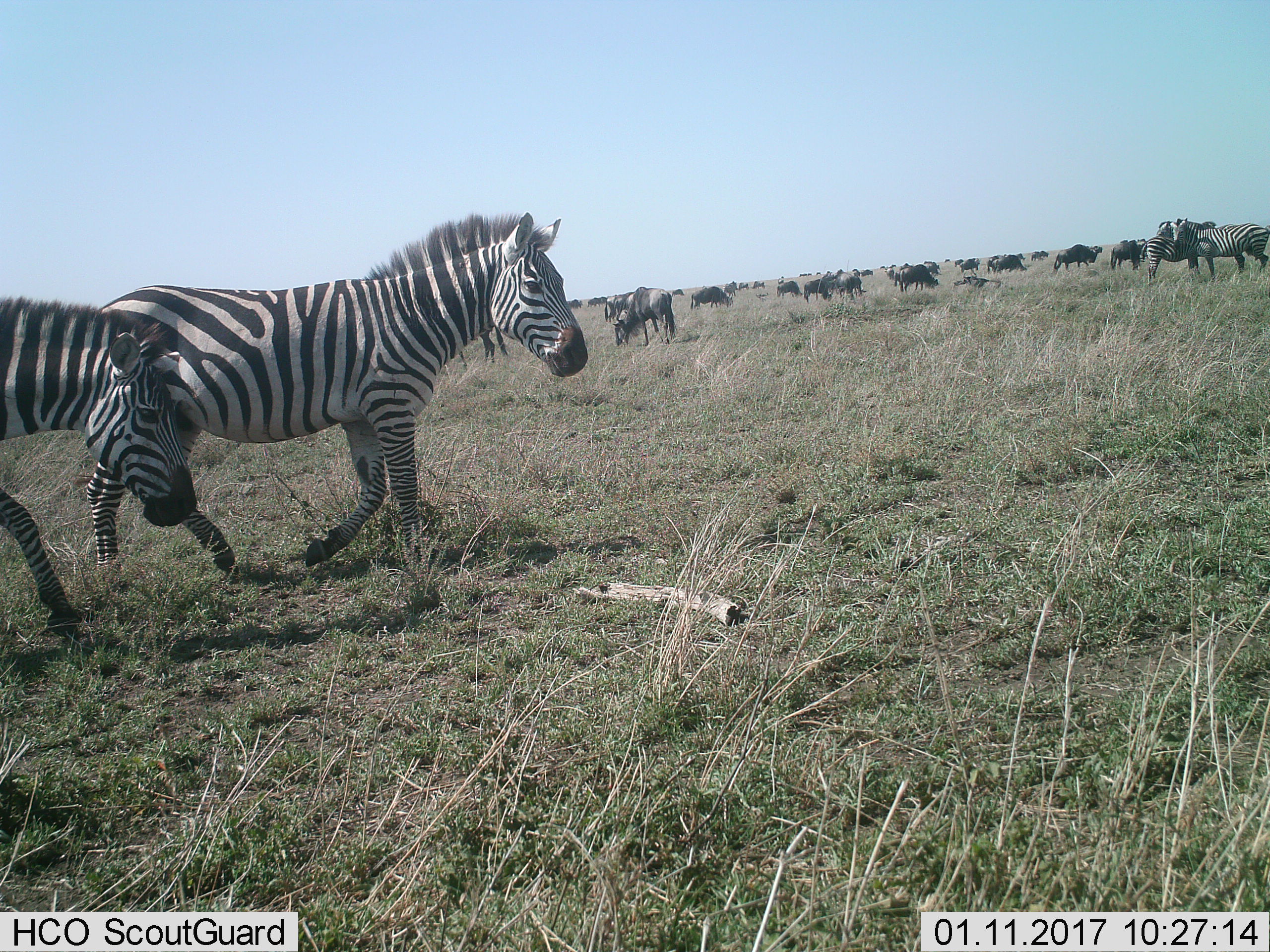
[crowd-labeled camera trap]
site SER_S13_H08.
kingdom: Animalia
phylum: Chordata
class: Mammalia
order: Artiodactyla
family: Bovidae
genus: Connochaetes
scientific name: Connochaetes taurinus taurinus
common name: blue wildebeest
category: wildebeestblue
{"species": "wildebeestblue (blue wildebeest) (Connochaetes taurinus taurinus)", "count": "11-50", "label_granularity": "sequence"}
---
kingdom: Animalia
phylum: Chordata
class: Mammalia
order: Perissodactyla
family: Equidae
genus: Equus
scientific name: Equus quagga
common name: plains zebra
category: zebraplains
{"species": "zebraplains (plains zebra) (Equus quagga)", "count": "4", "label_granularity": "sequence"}